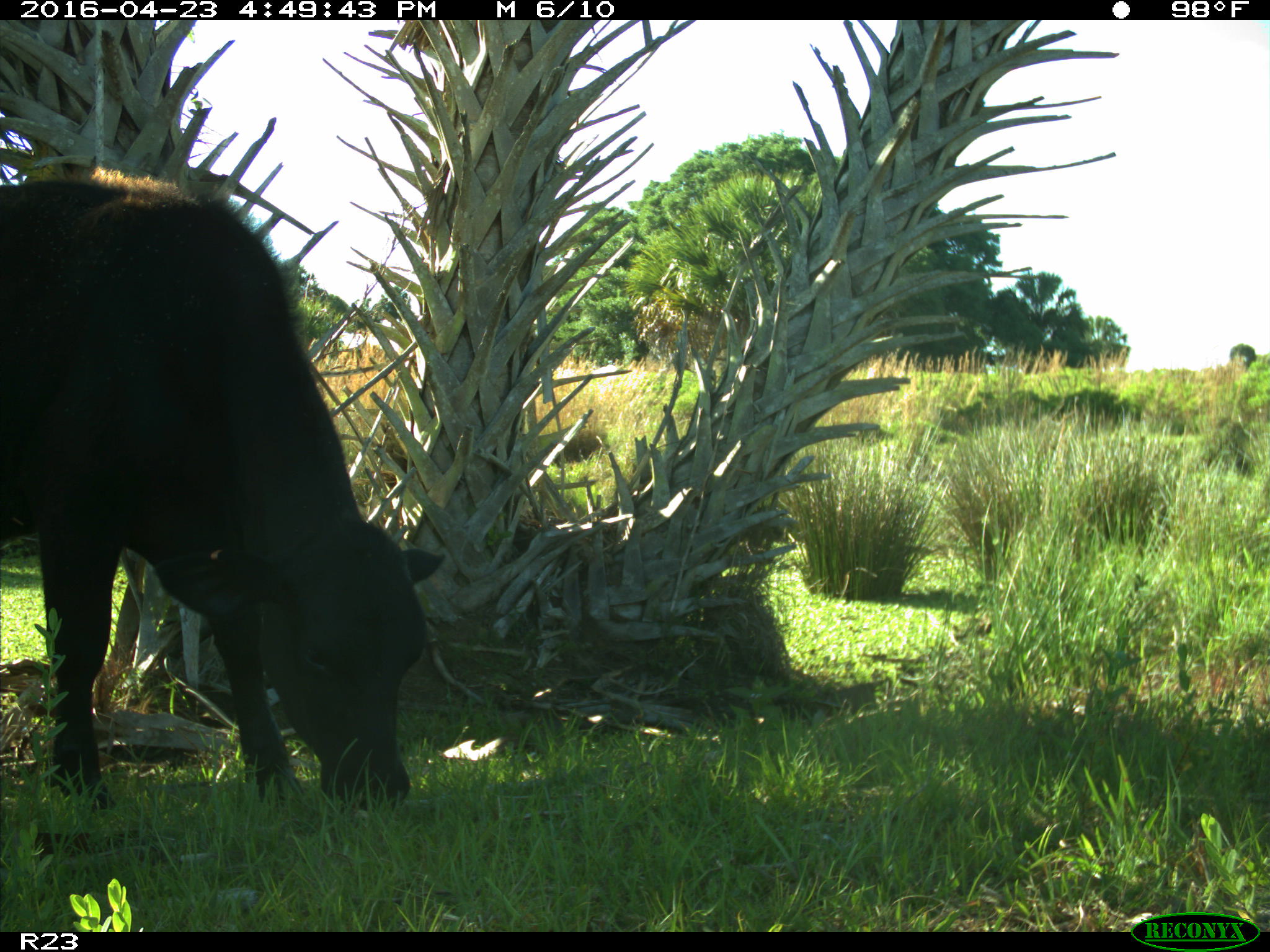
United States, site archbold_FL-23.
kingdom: Animalia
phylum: Chordata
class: Mammalia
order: Artiodactyla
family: Bovidae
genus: Bos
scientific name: Bos taurus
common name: domestic cow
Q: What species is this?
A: Bos taurus (domestic cow).